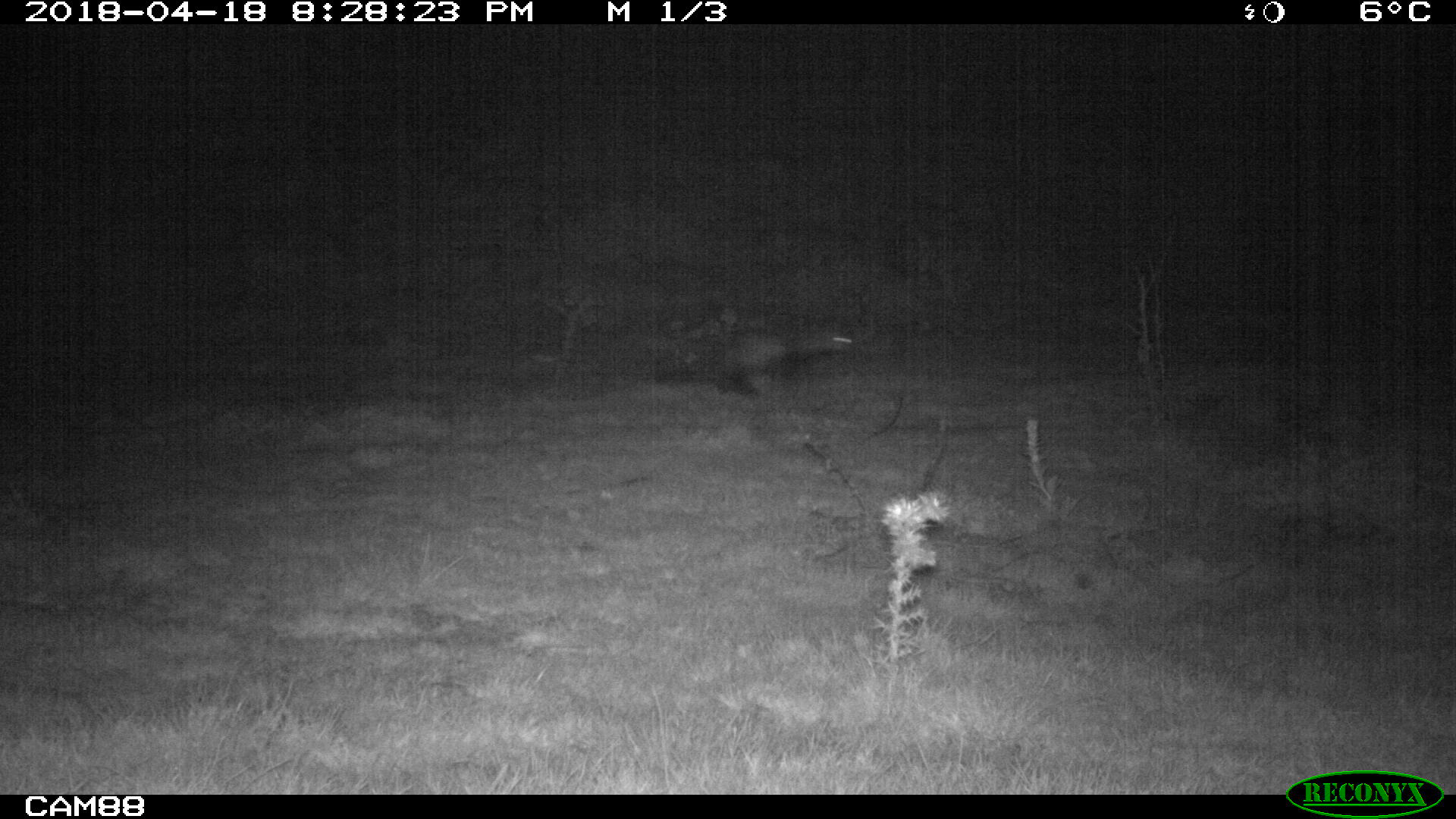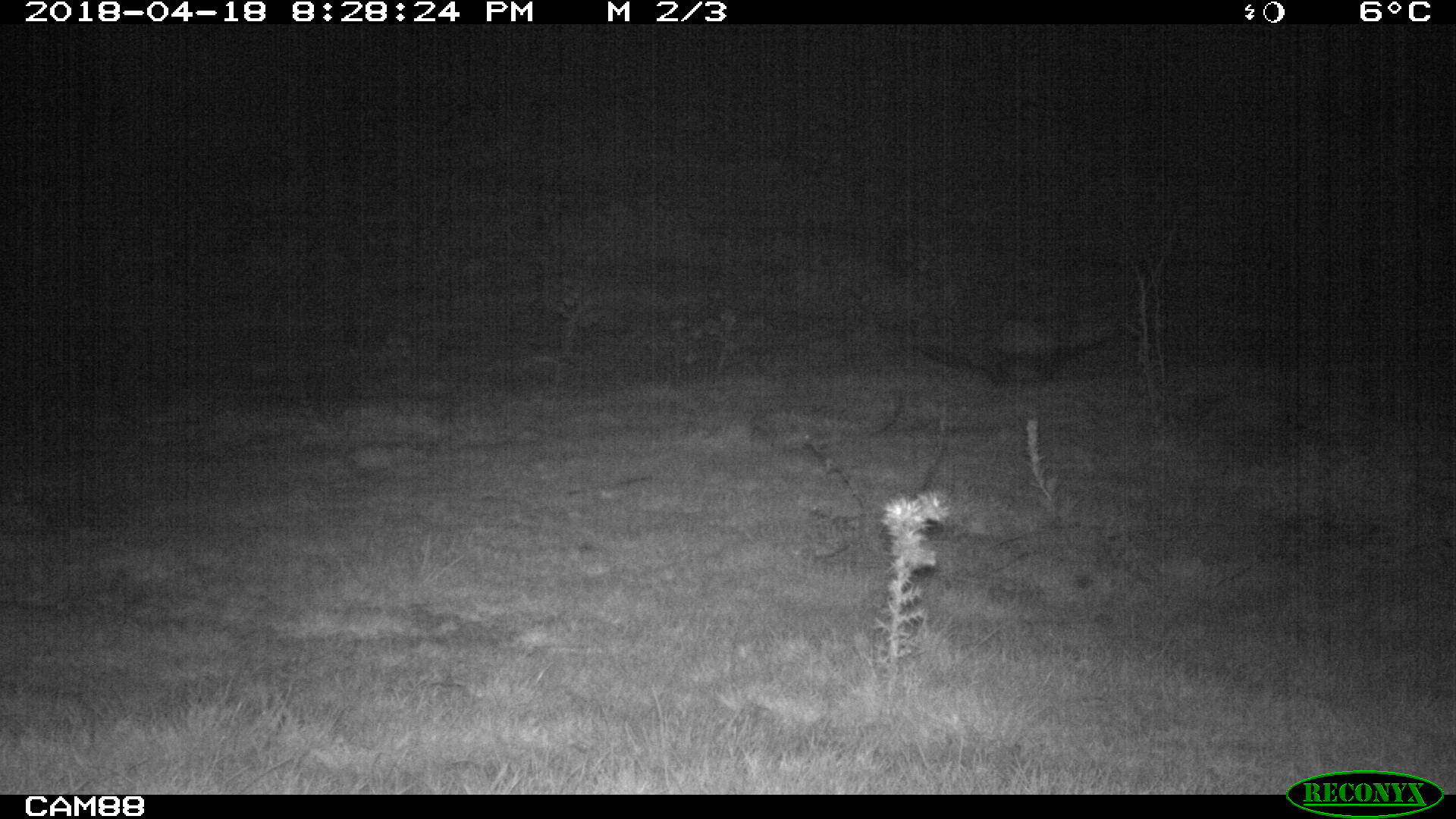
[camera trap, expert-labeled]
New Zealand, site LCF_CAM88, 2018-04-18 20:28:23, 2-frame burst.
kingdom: Animalia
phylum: Chordata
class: Mammalia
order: Carnivora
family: Mustelidae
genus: Mustela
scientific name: Mustela furo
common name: ferret